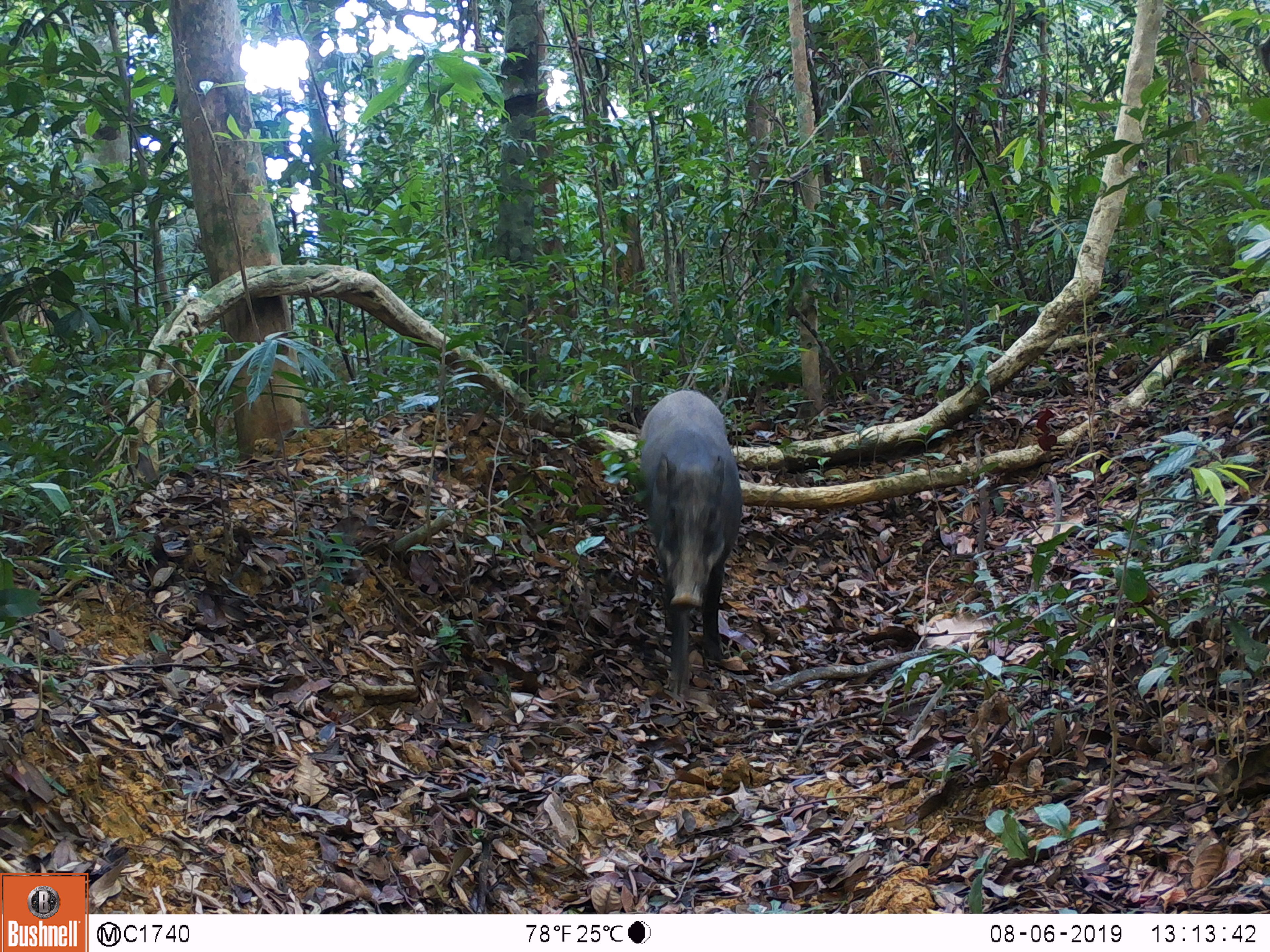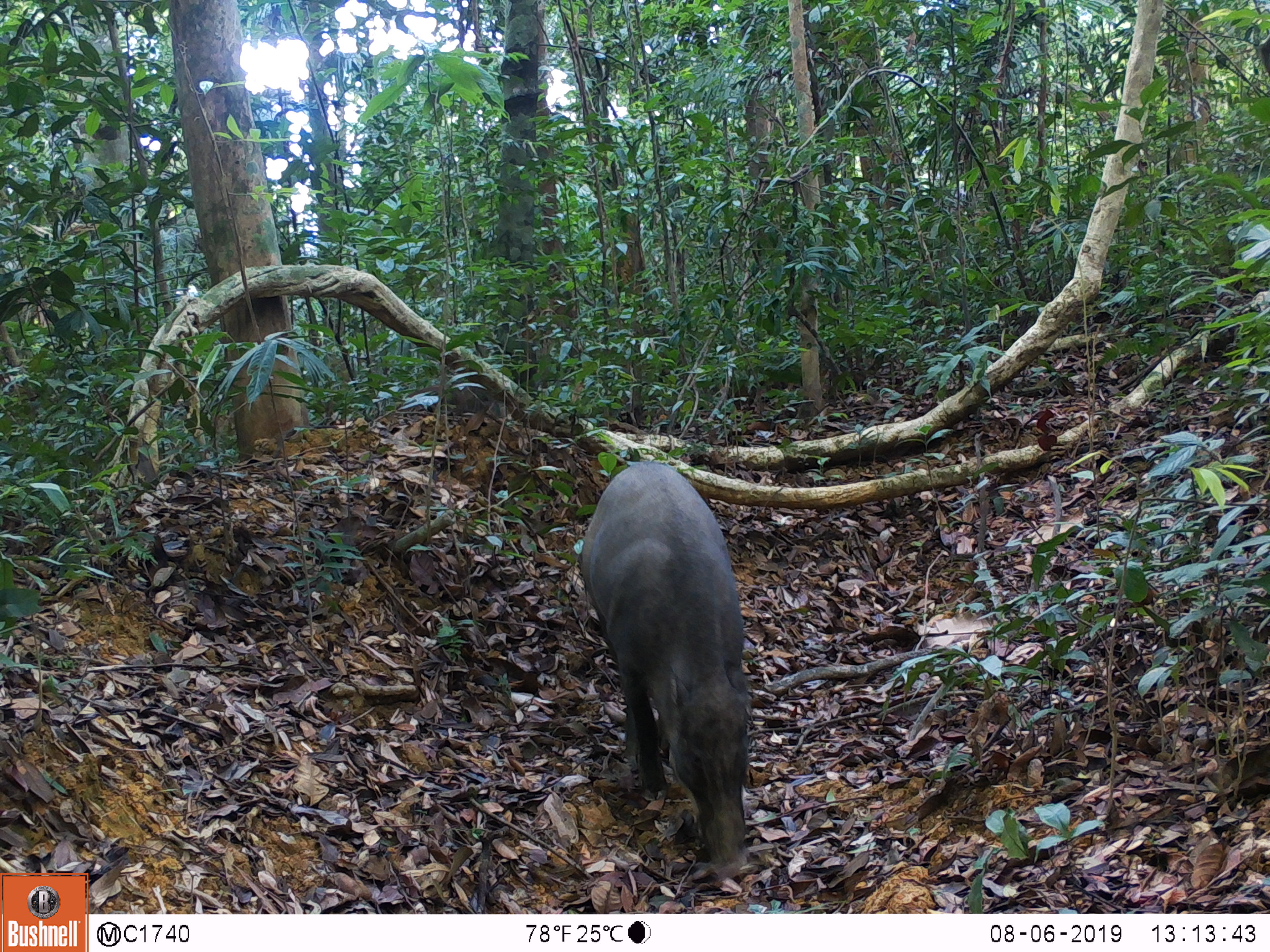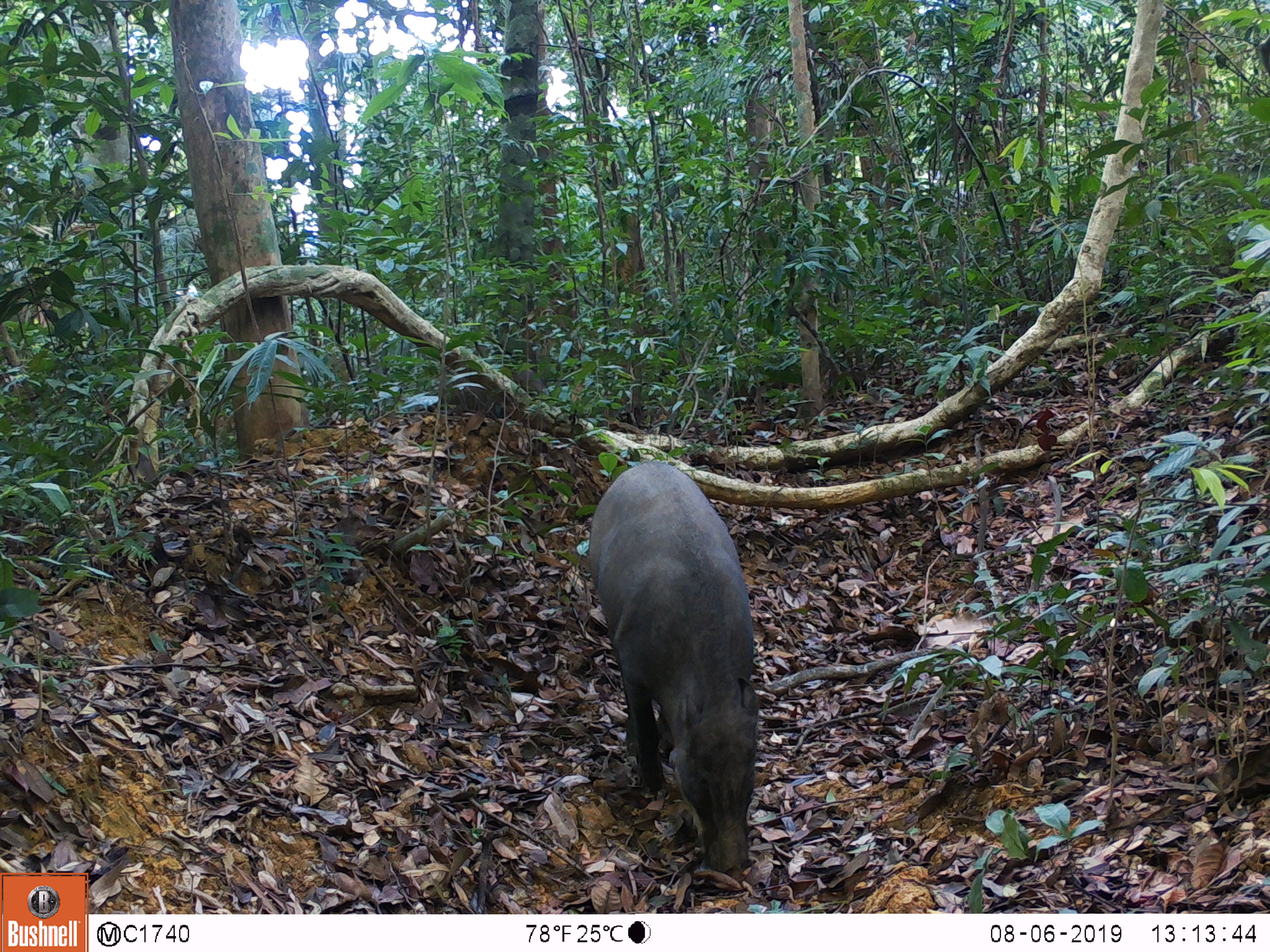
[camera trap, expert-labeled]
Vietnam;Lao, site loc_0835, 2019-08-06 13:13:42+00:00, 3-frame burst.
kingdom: Animalia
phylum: Chordata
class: Mammalia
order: Artiodactyla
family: Suidae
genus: Sus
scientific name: Sus scrofa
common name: eurasian wild pig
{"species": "eurasian wild pig (Sus scrofa)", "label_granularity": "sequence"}